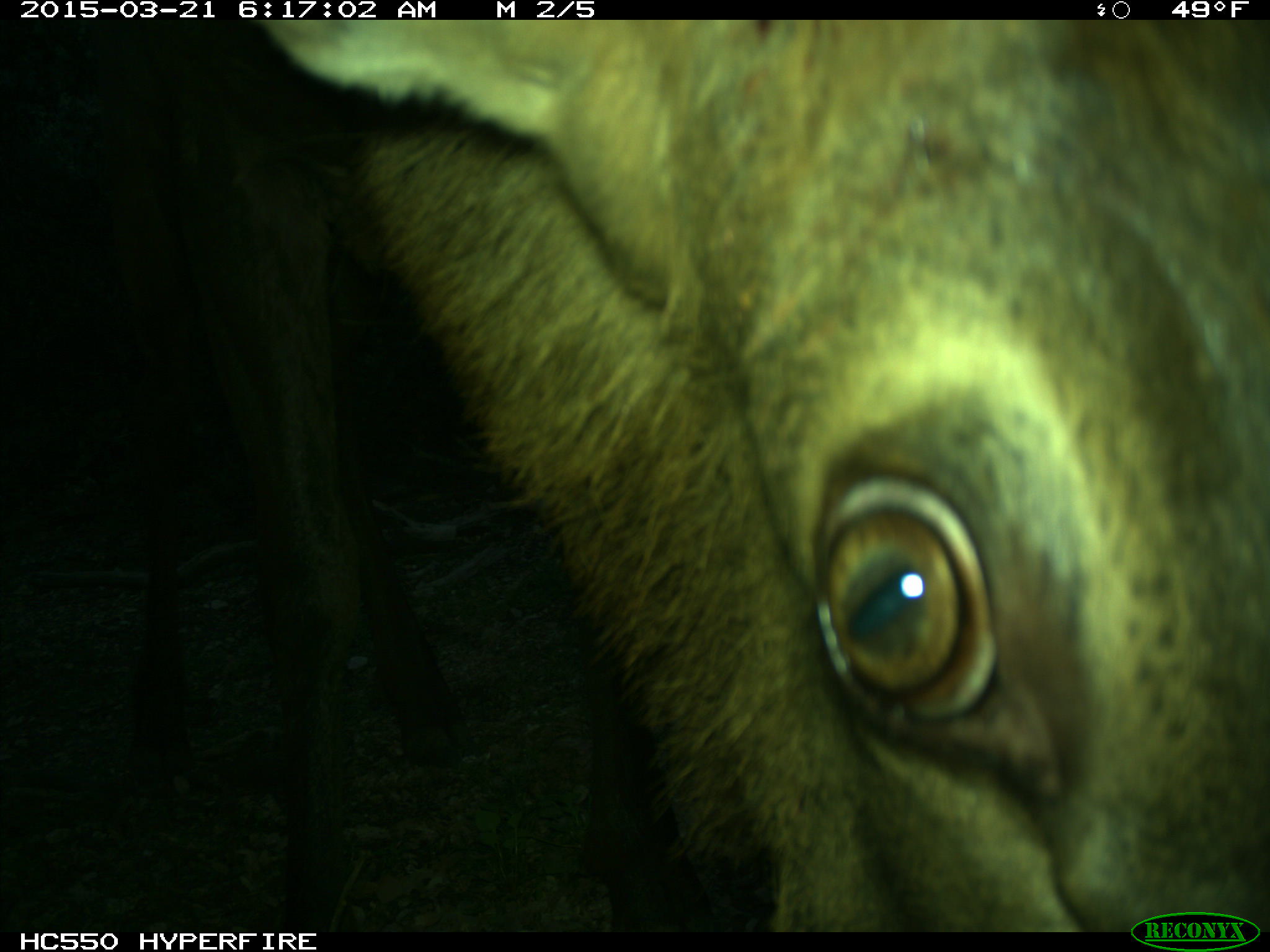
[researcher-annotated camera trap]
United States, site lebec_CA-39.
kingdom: Animalia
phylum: Chordata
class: Mammalia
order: Artiodactyla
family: Cervidae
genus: Cervus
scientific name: Cervus canadensis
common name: elk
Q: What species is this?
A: Cervus canadensis (elk).